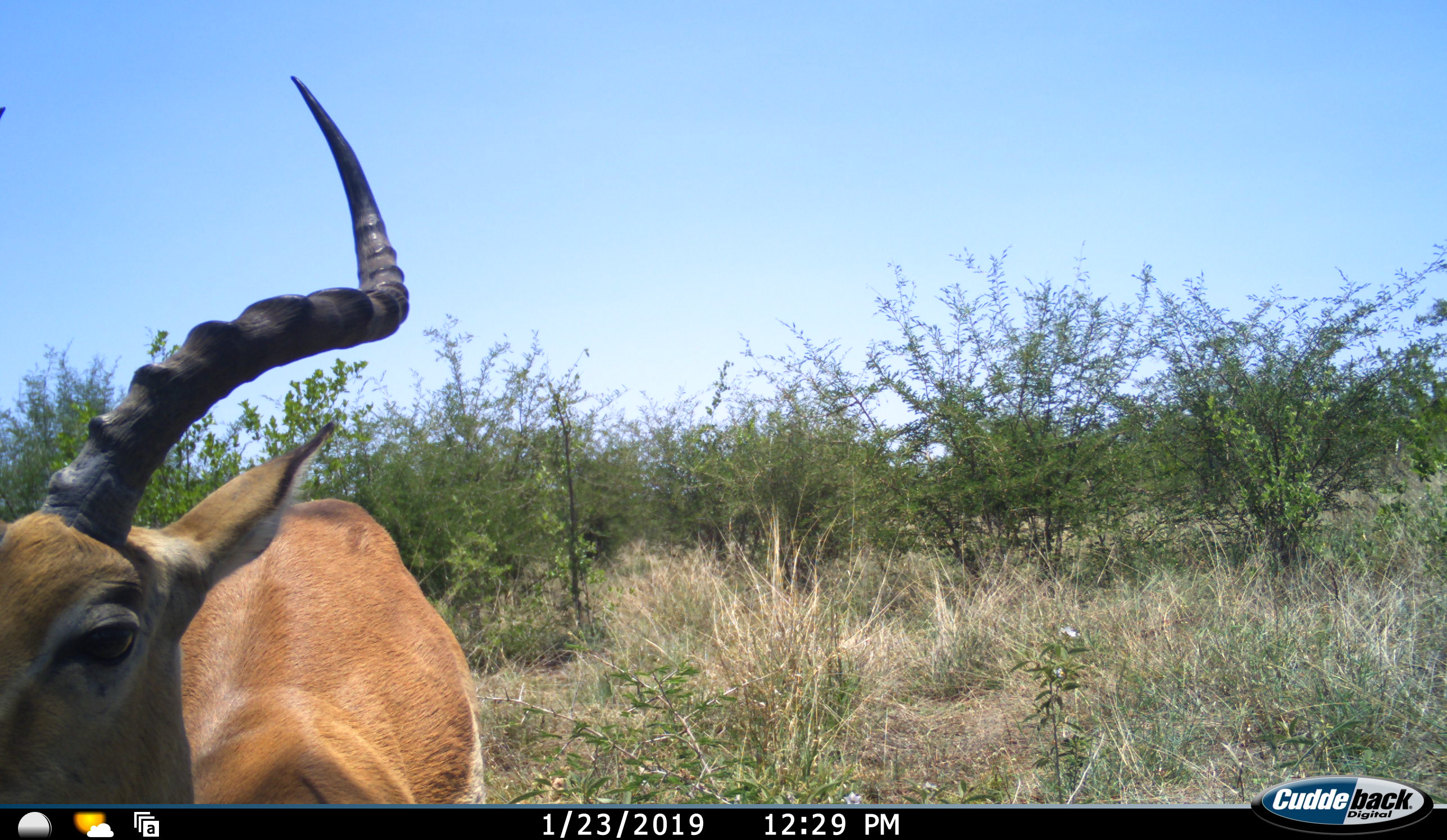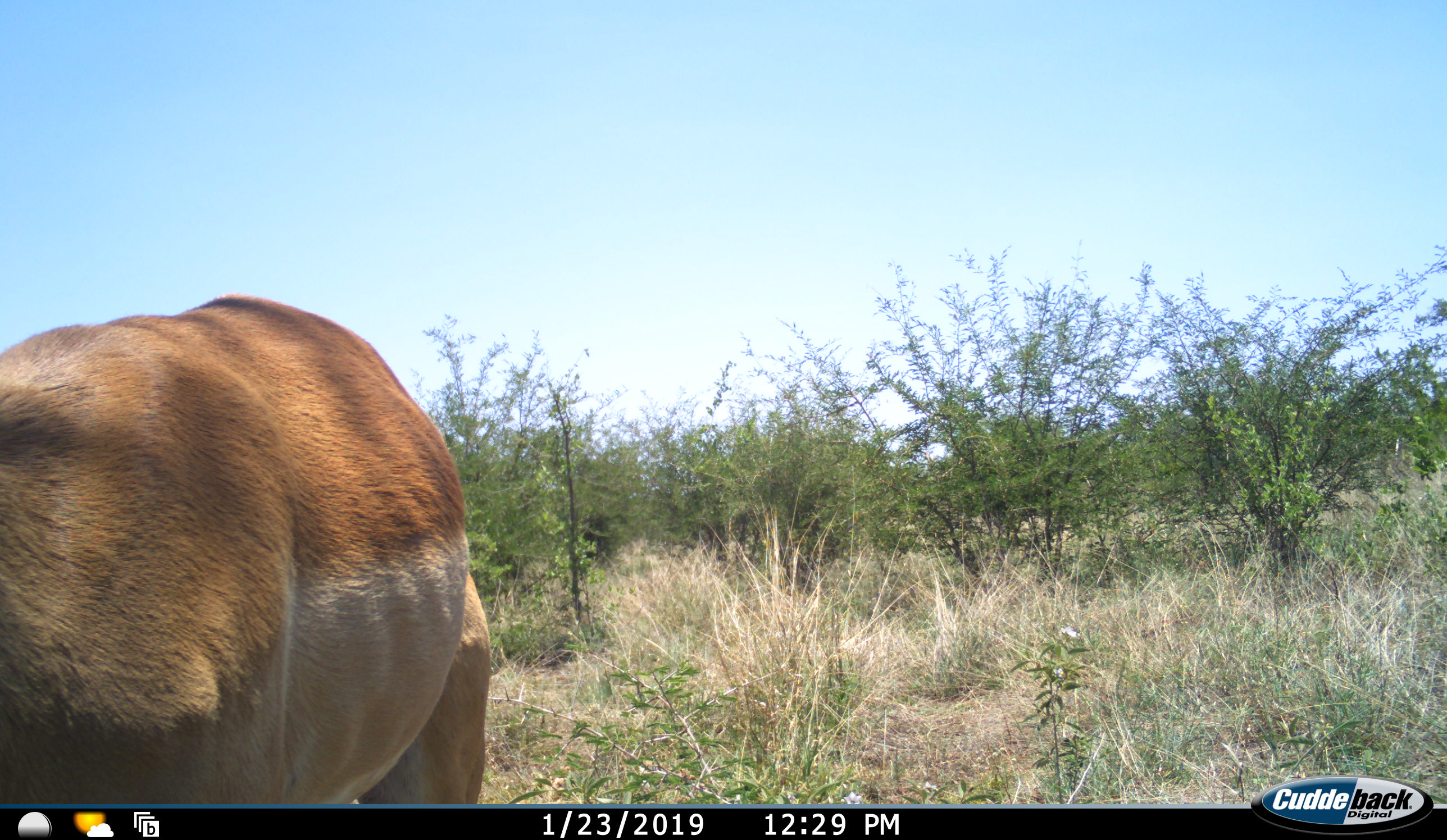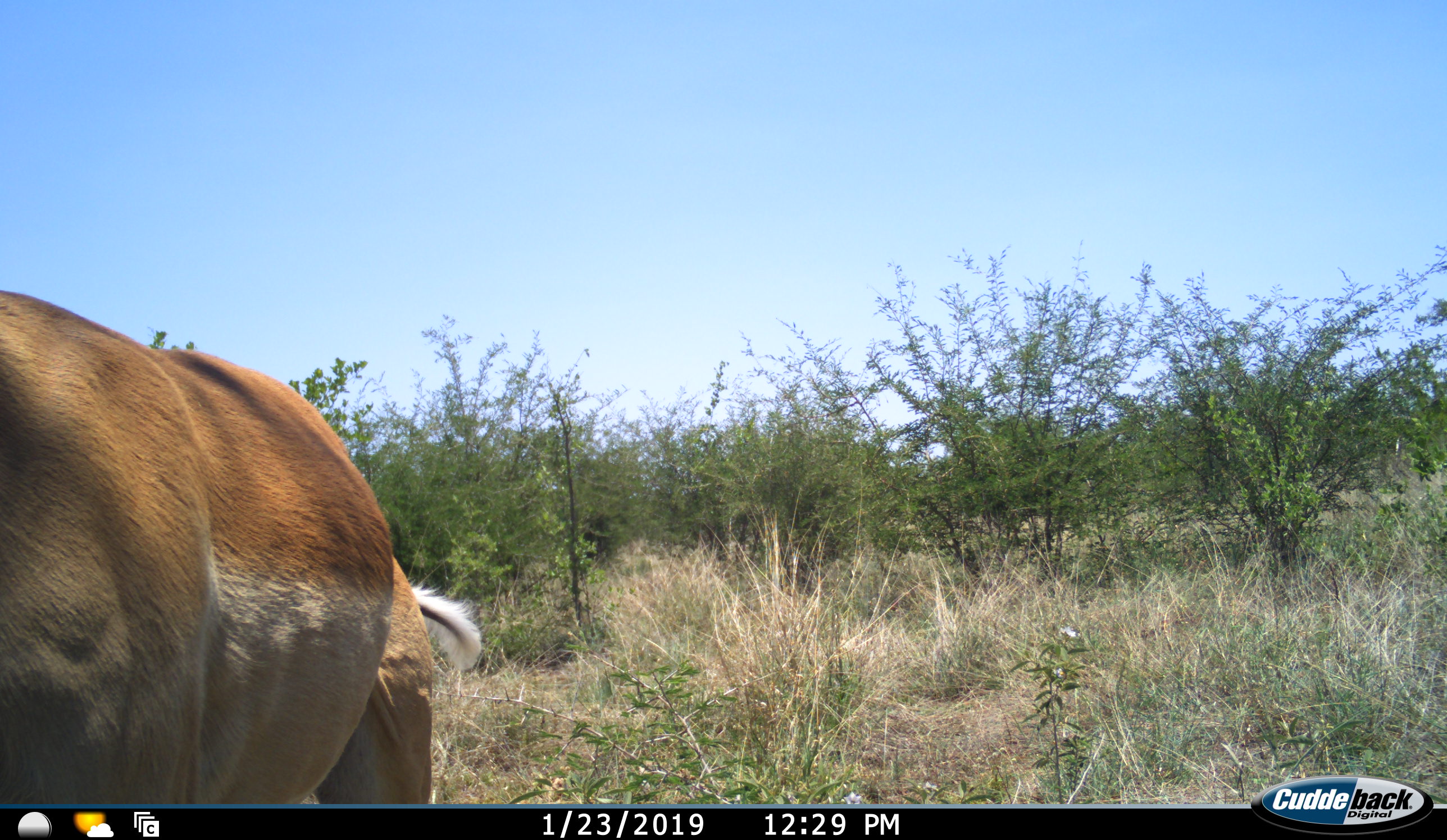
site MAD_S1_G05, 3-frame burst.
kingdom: Animalia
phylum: Chordata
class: Mammalia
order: Artiodactyla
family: Bovidae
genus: Aepyceros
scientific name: Aepyceros melampus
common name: impala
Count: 1.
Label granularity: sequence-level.